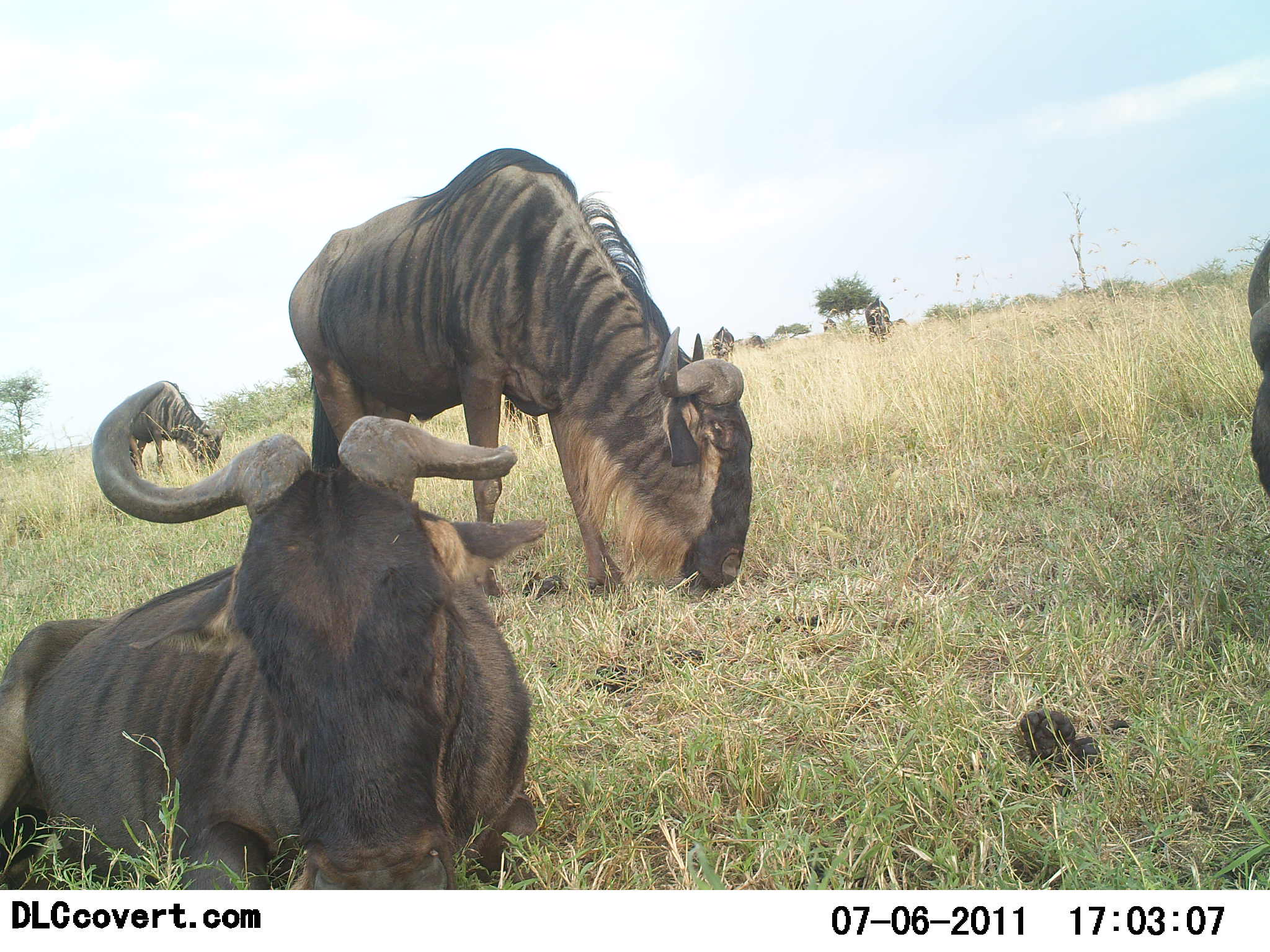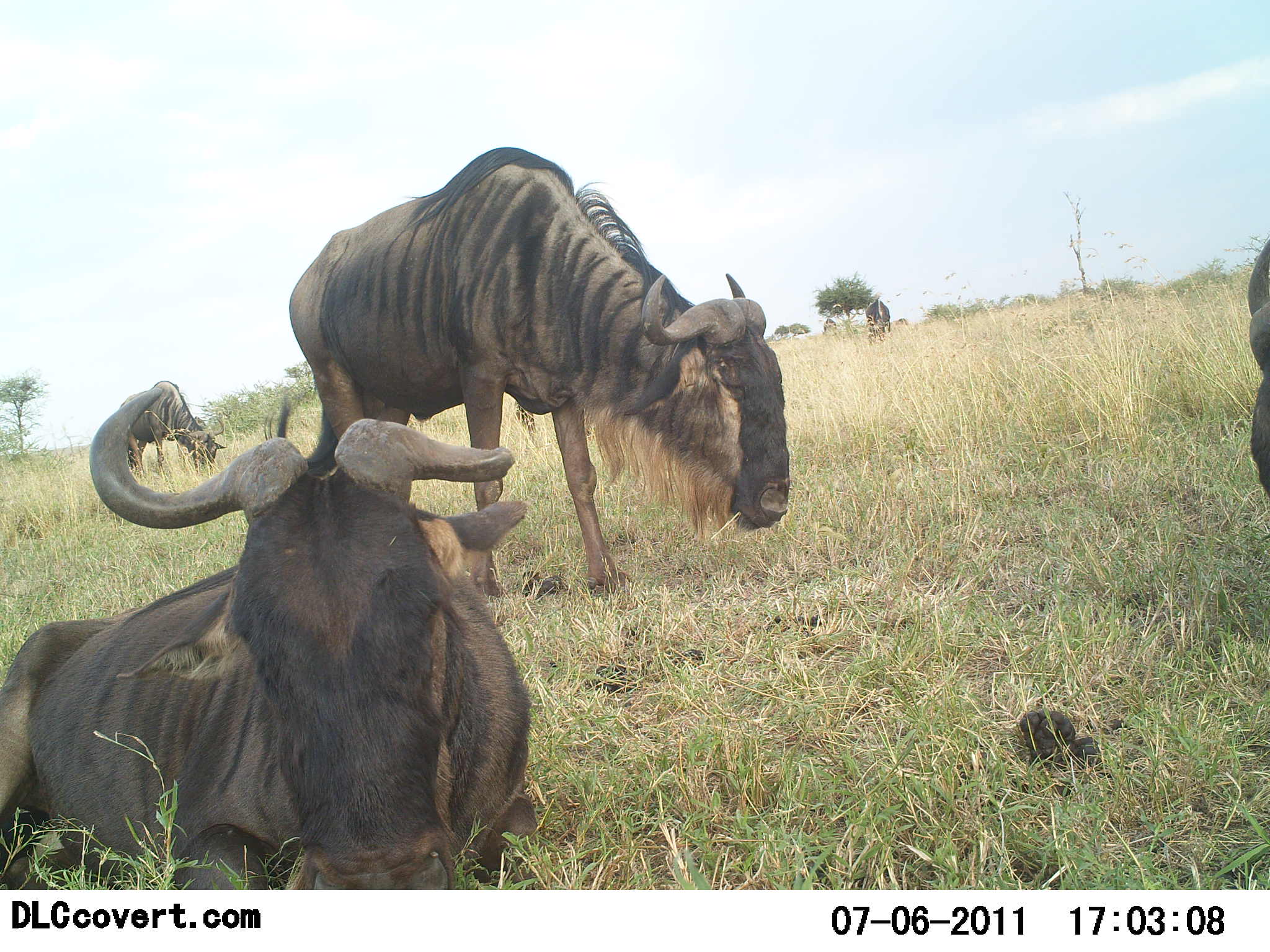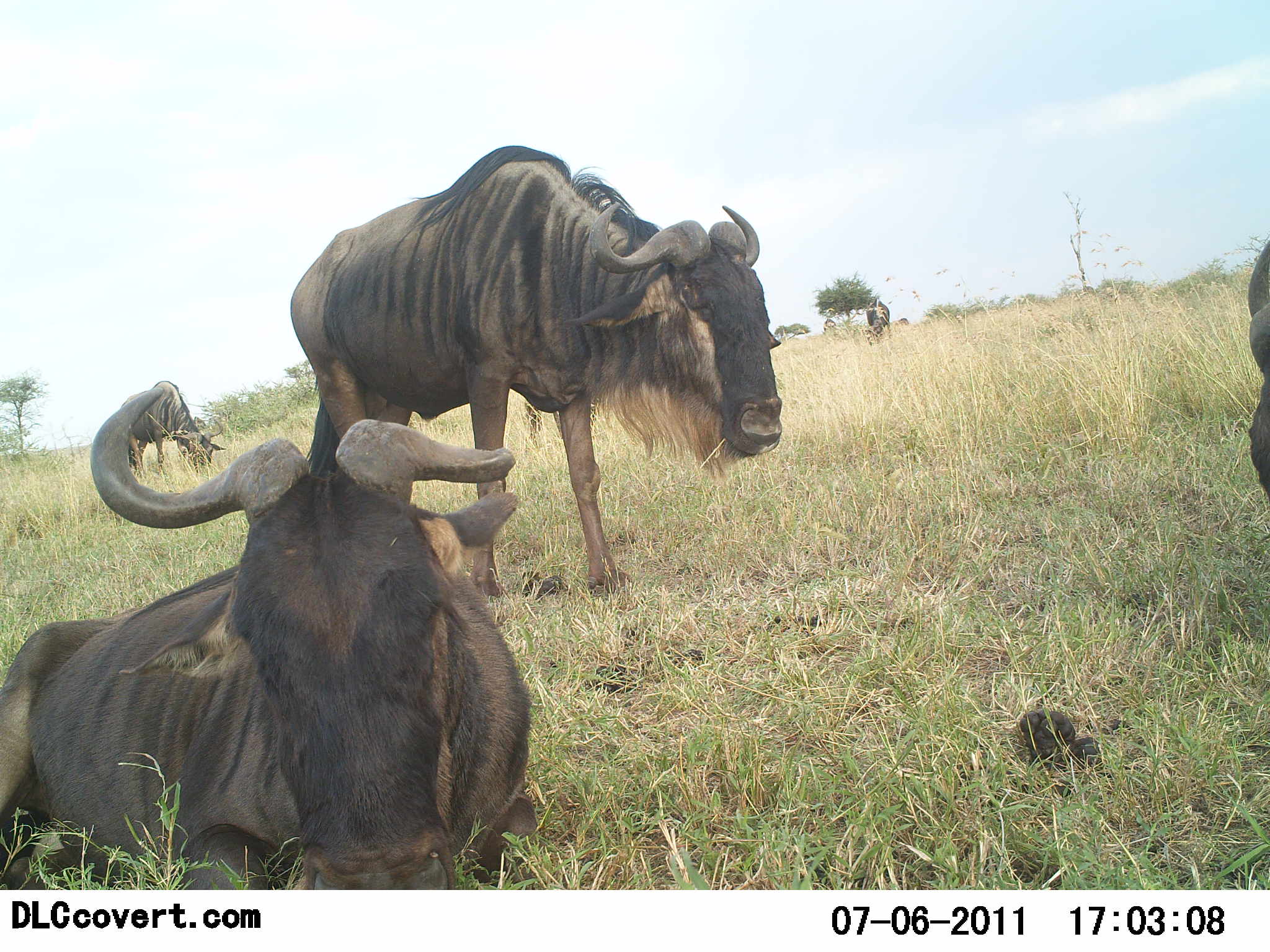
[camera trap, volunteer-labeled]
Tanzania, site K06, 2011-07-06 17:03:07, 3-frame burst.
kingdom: Animalia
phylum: Chordata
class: Mammalia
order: Artiodactyla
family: Bovidae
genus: Connochaetes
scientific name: Connochaetes taurinus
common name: blue wildebeest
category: wildebeest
Wildebeest (blue wildebeest) (Connochaetes taurinus), count 4. Behavior (volunteer vote fractions): standing 67%, resting 100%, moving 7%, interacting 0%. Young present (vote fraction): 0%. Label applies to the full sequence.